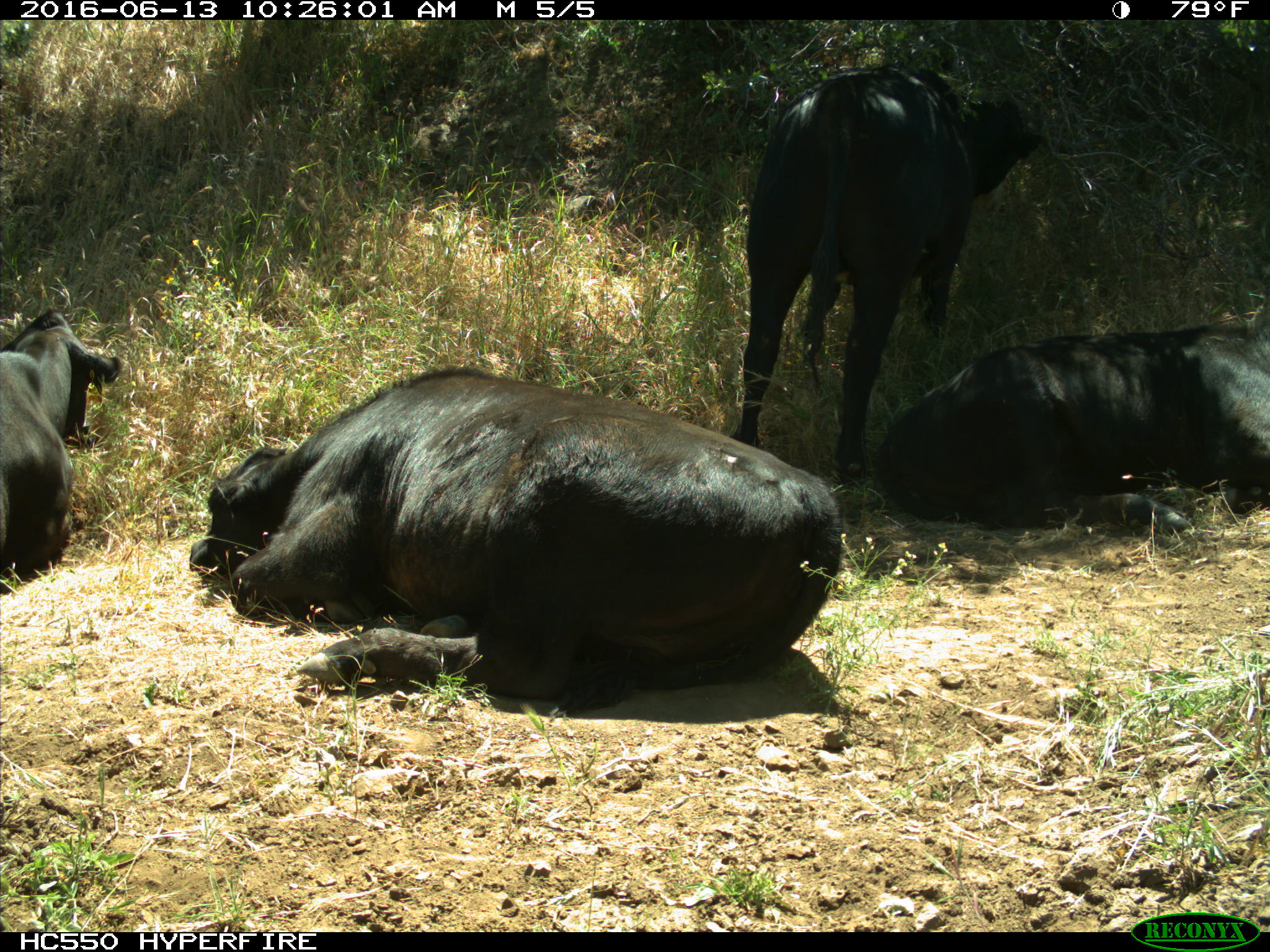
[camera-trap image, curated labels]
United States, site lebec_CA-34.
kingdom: Animalia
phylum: Chordata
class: Mammalia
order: Artiodactyla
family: Bovidae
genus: Bos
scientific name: Bos taurus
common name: domestic cow